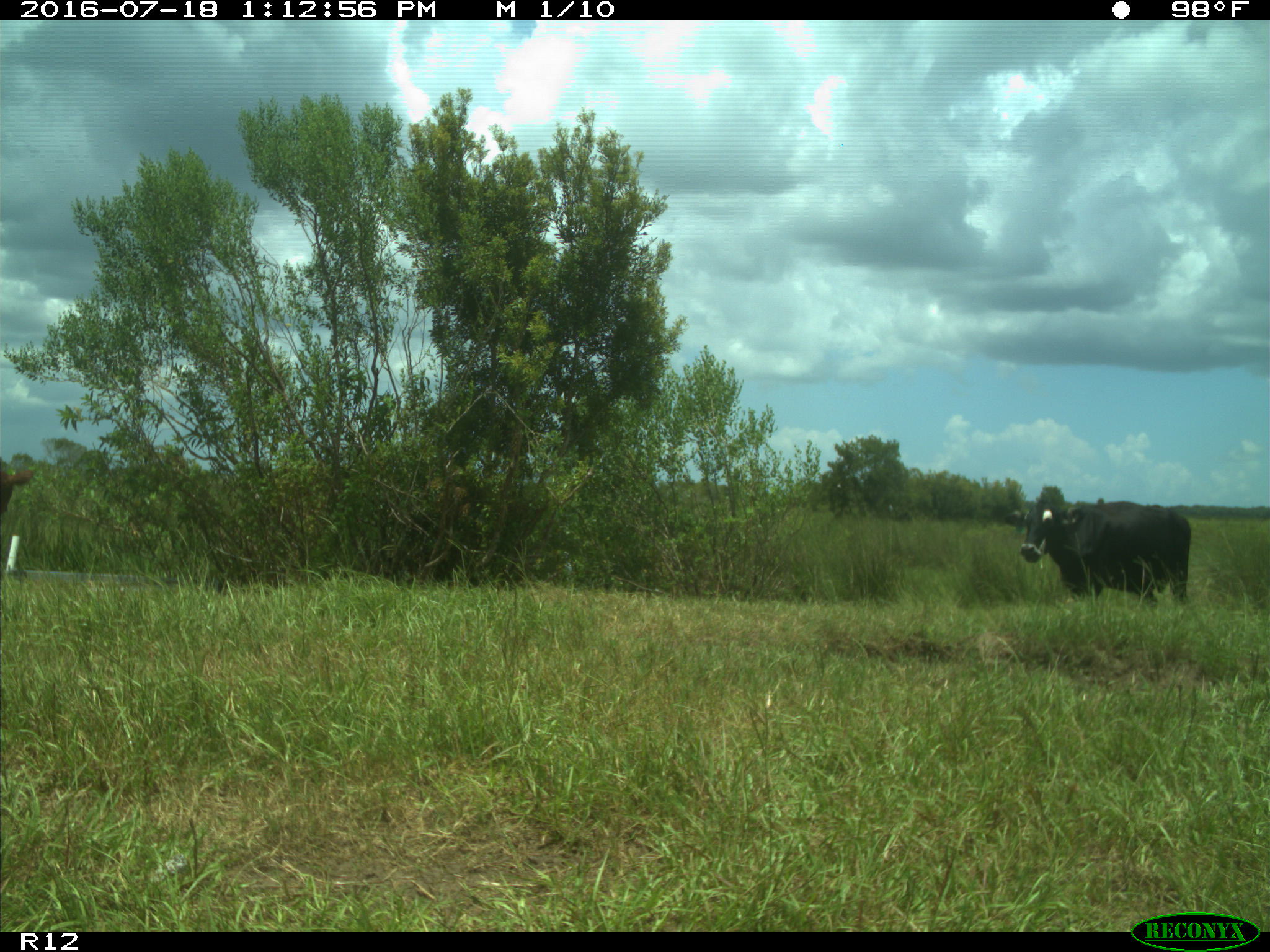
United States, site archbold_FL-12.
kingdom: Animalia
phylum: Chordata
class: Mammalia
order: Artiodactyla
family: Bovidae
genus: Bos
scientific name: Bos taurus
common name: domestic cow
Bos taurus (domestic cow).